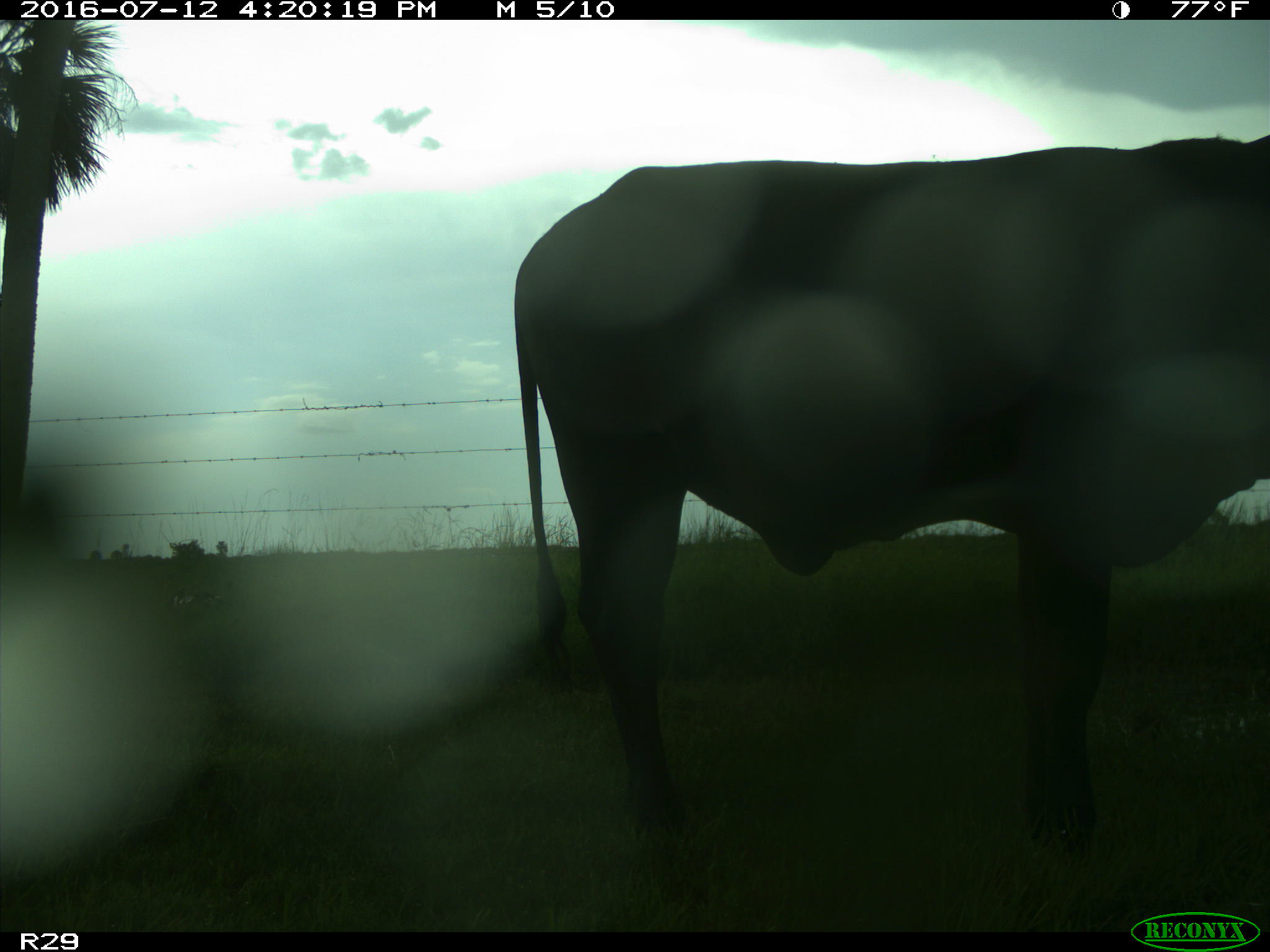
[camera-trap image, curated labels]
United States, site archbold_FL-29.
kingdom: Animalia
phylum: Chordata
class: Mammalia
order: Artiodactyla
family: Bovidae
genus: Bos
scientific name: Bos taurus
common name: domestic cow